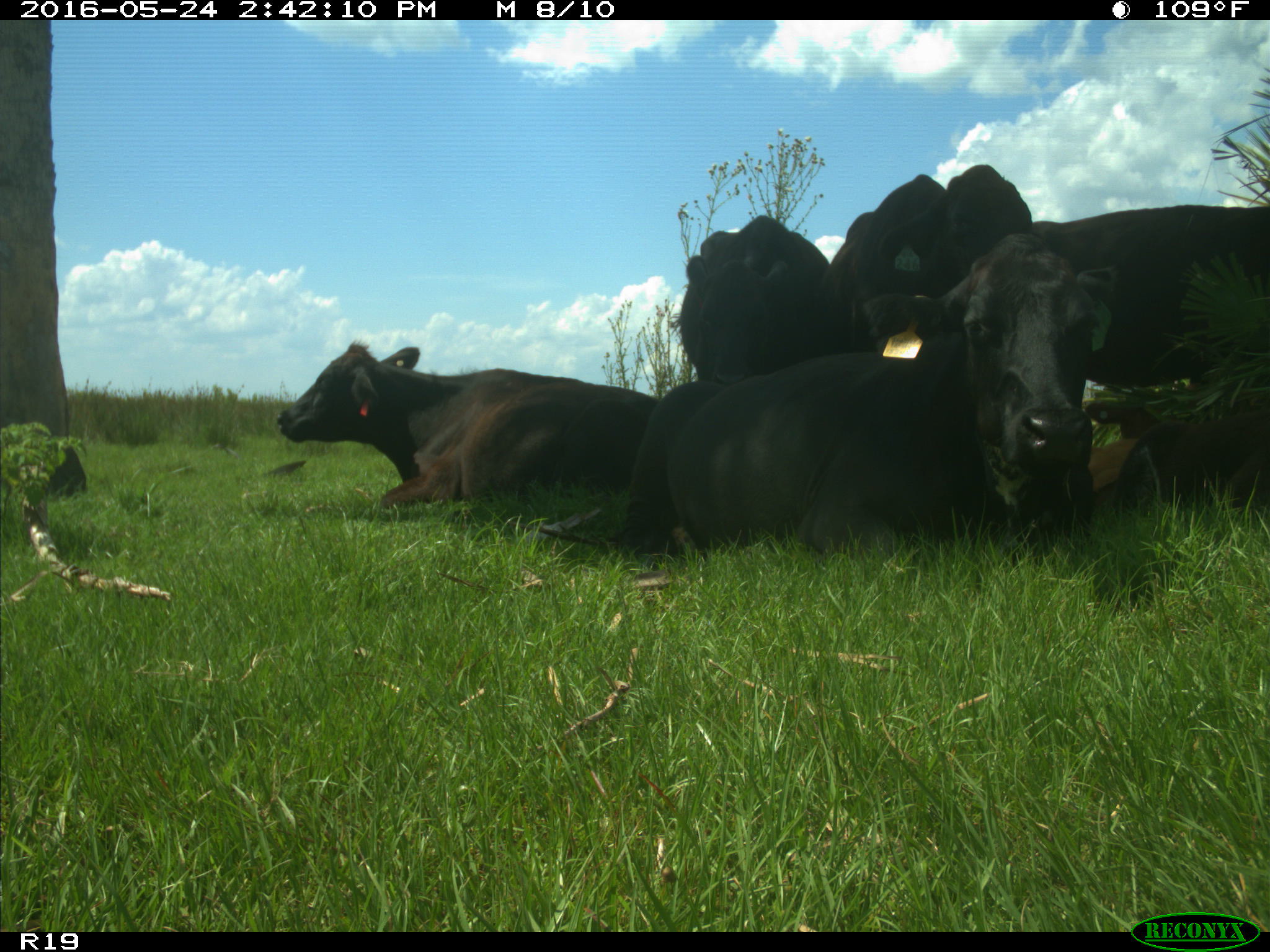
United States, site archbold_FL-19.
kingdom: Animalia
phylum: Chordata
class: Mammalia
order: Artiodactyla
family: Bovidae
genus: Bos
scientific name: Bos taurus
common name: domestic cow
Bos taurus (domestic cow).